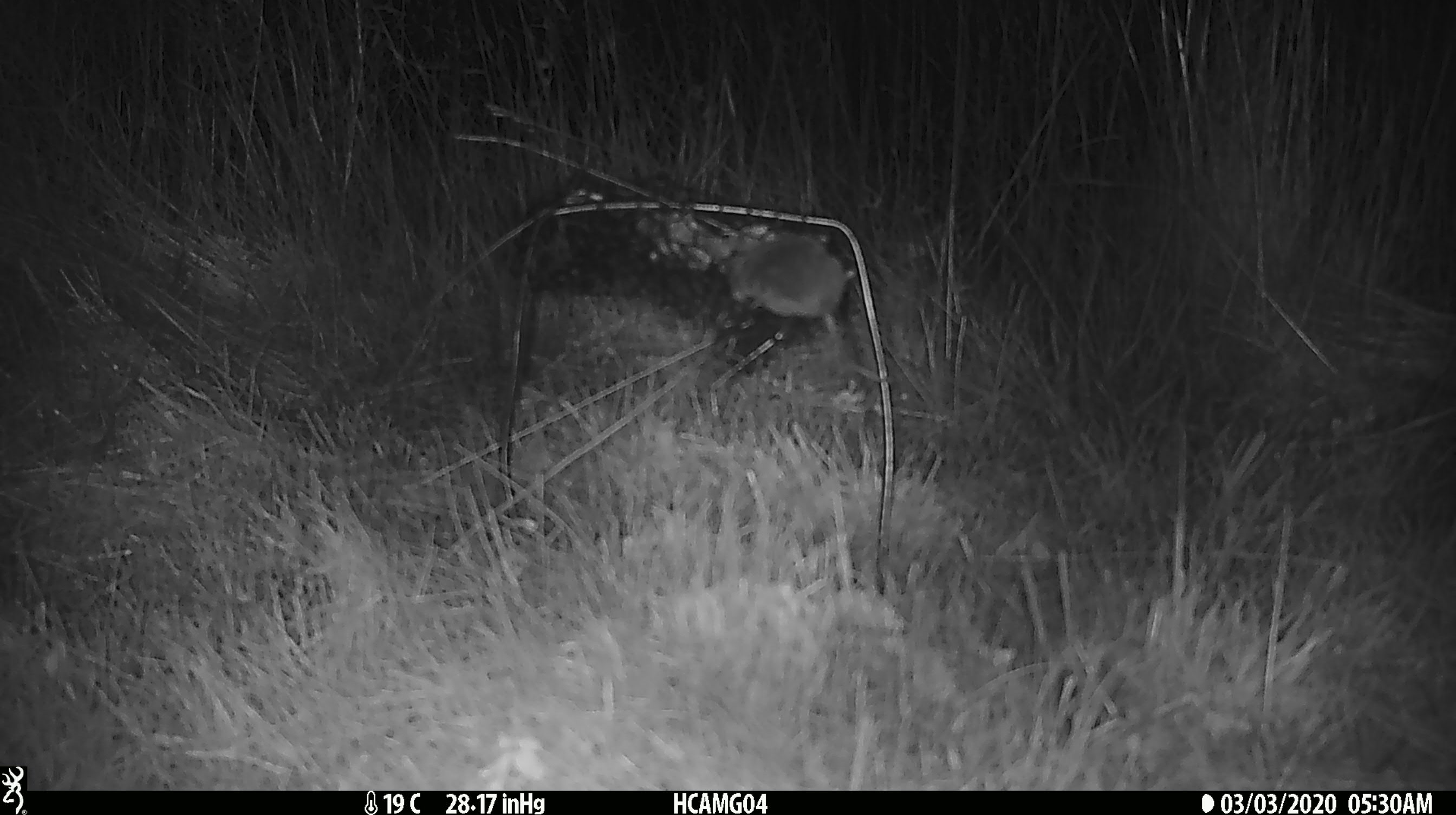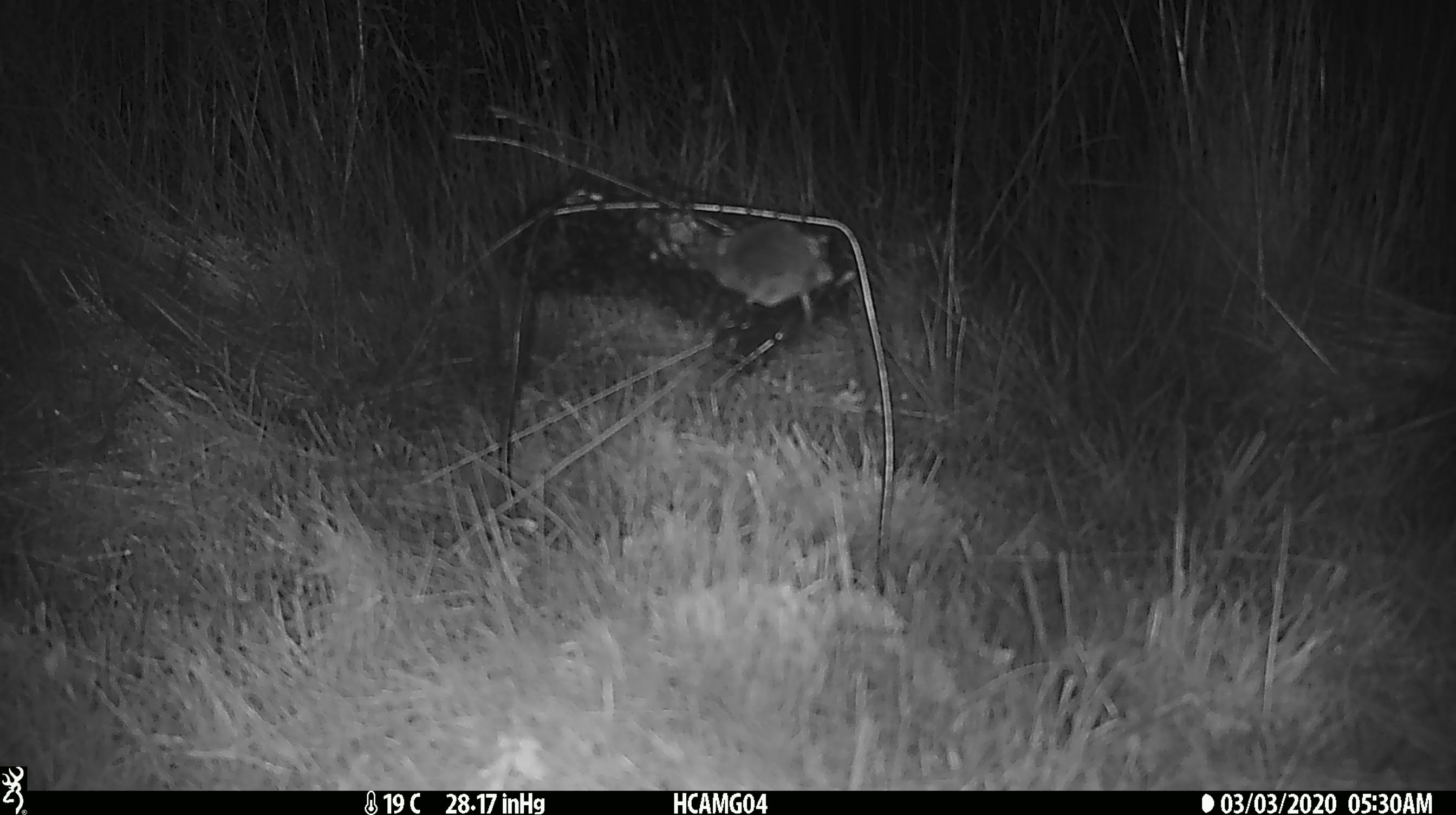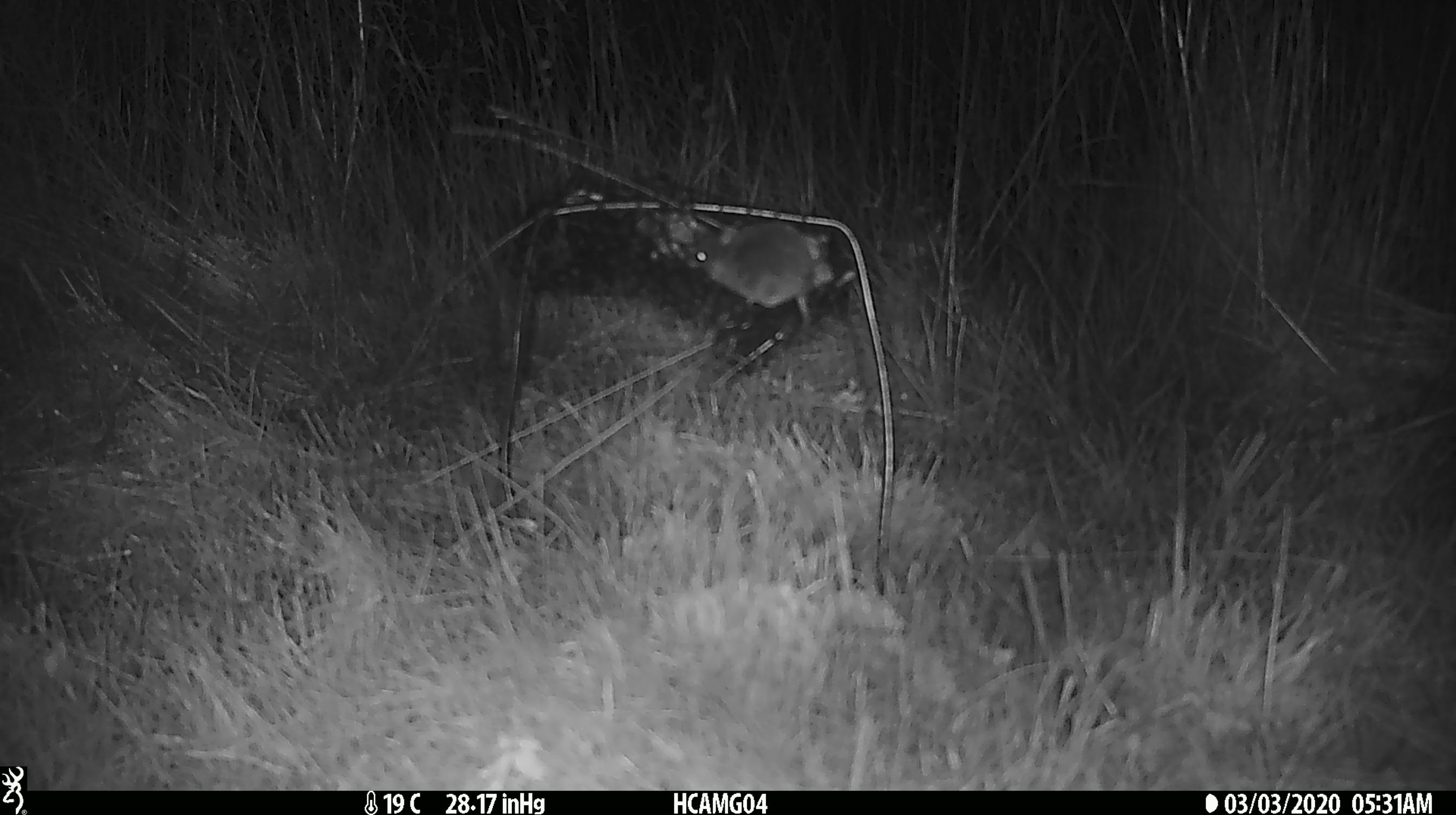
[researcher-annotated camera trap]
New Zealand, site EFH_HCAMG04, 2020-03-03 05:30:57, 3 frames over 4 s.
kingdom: Animalia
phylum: Chordata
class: Mammalia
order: Rodentia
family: Muridae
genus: Mus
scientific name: Mus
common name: mouse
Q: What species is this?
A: Mouse (Mus).